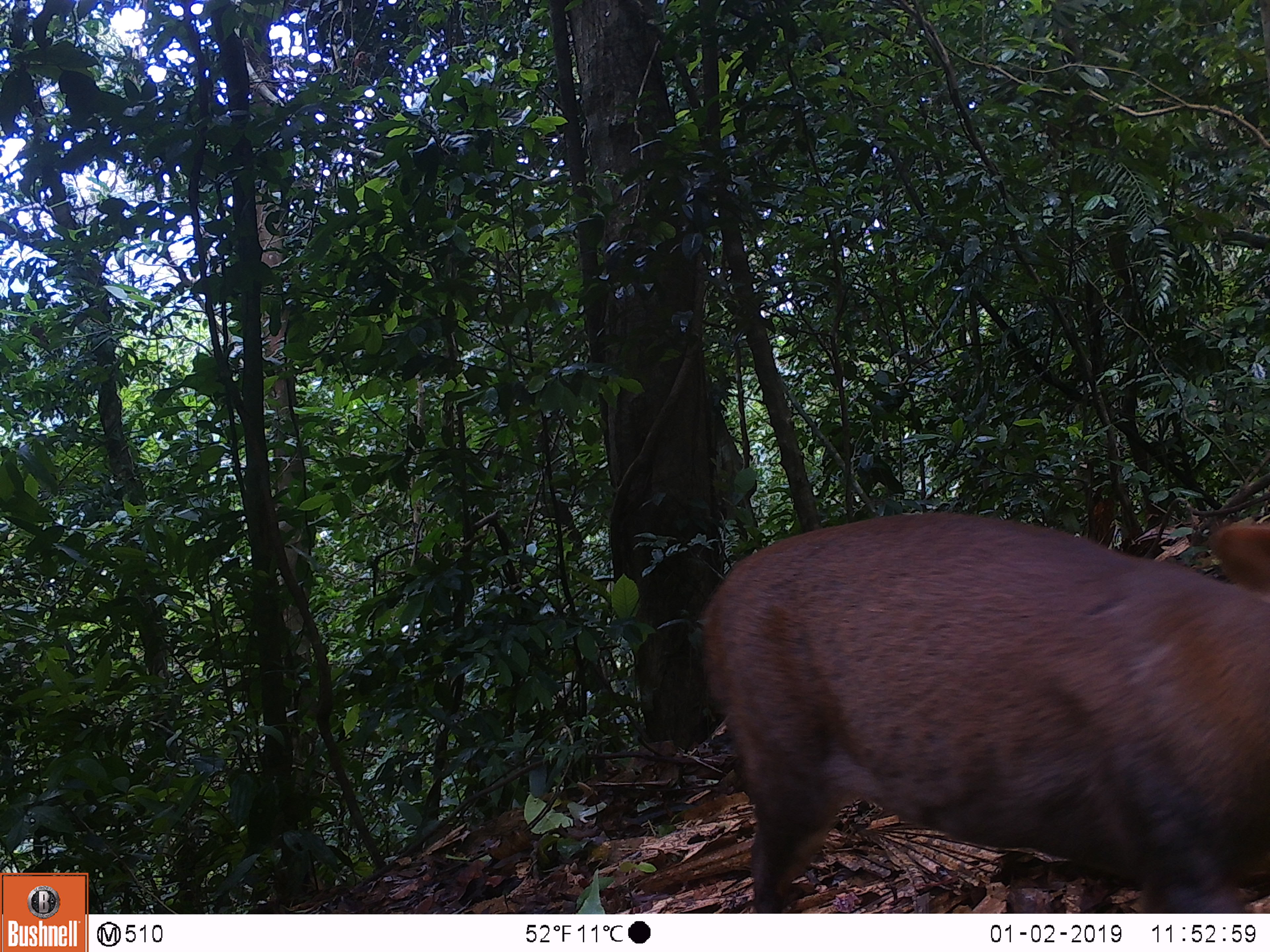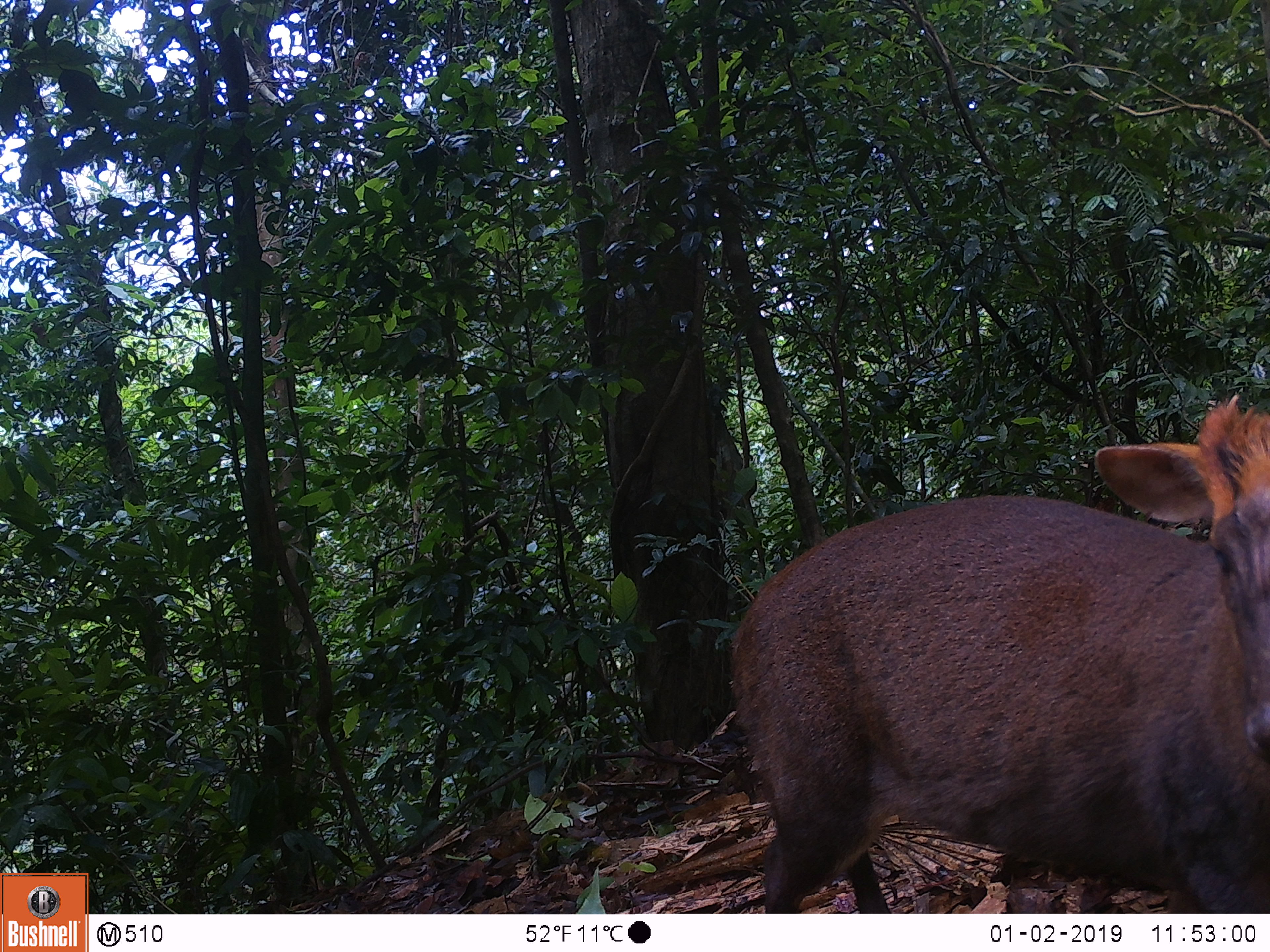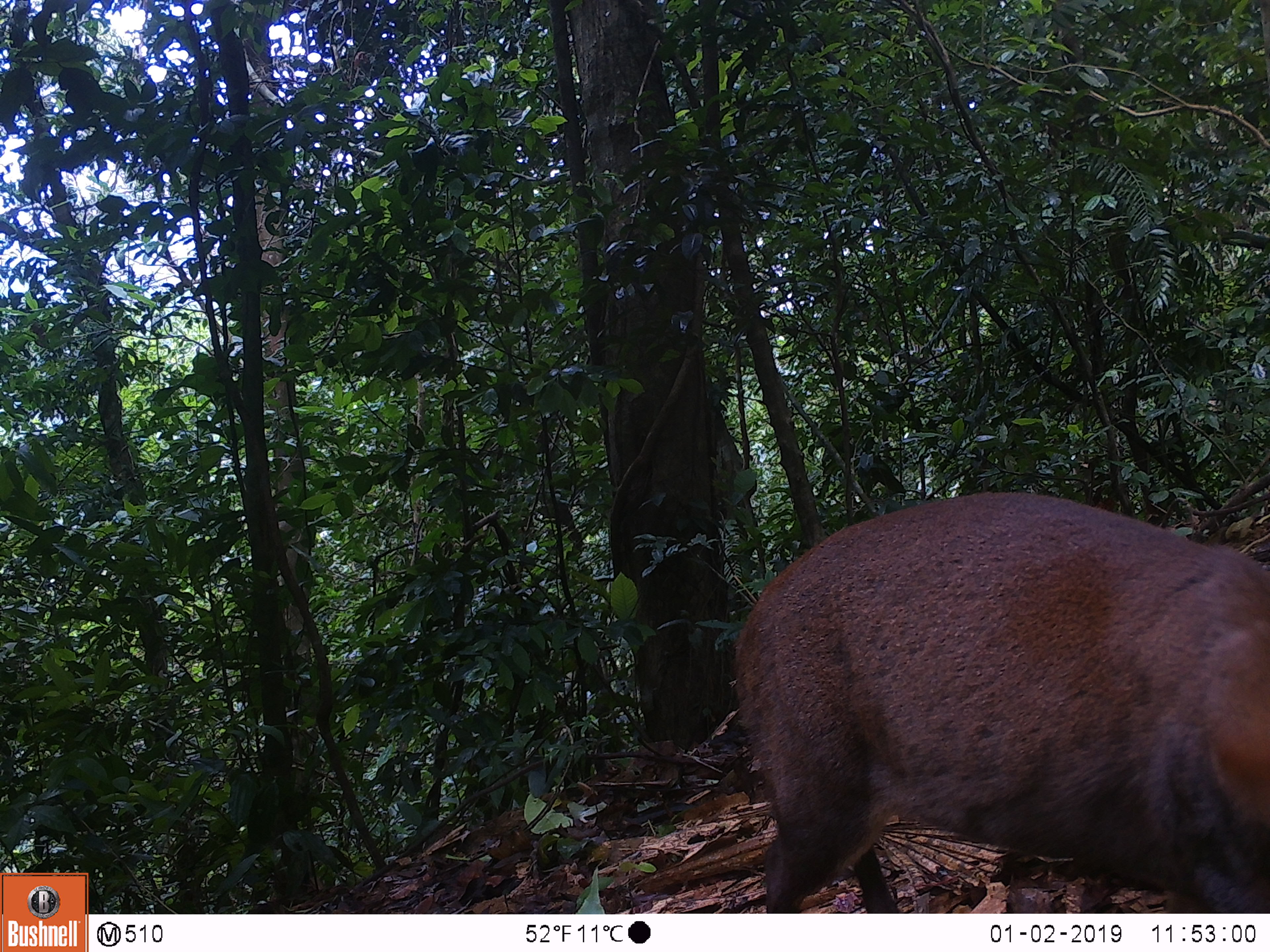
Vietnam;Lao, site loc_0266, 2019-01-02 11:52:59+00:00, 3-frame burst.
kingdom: Animalia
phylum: Chordata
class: Mammalia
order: Artiodactyla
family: Cervidae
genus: Muntiacus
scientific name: Muntiacus rooseveltorum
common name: roosevelt's muntjac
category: roosevelts muntjac group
Roosevelts muntjac group (roosevelt's muntjac) (Muntiacus rooseveltorum). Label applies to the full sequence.